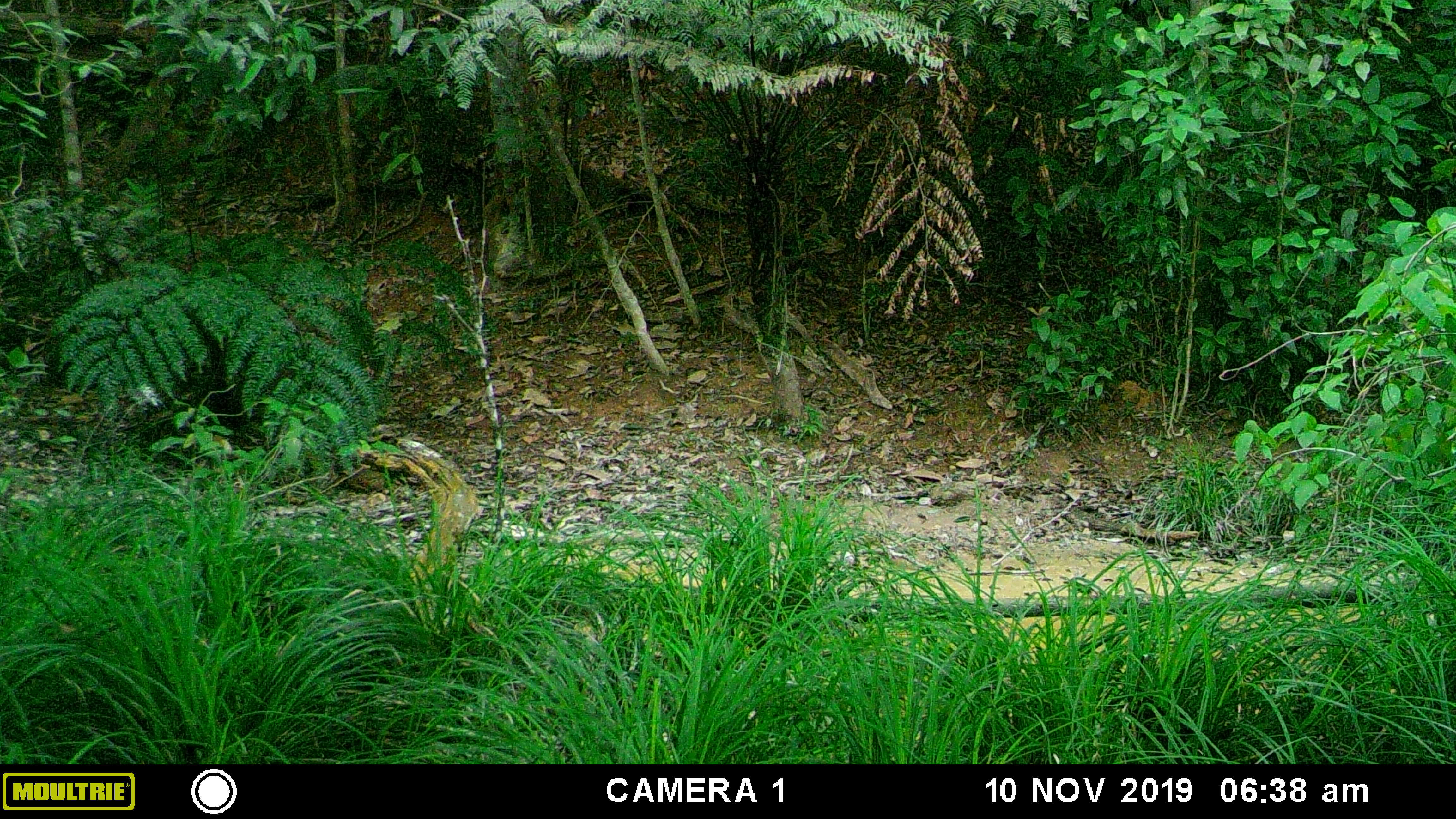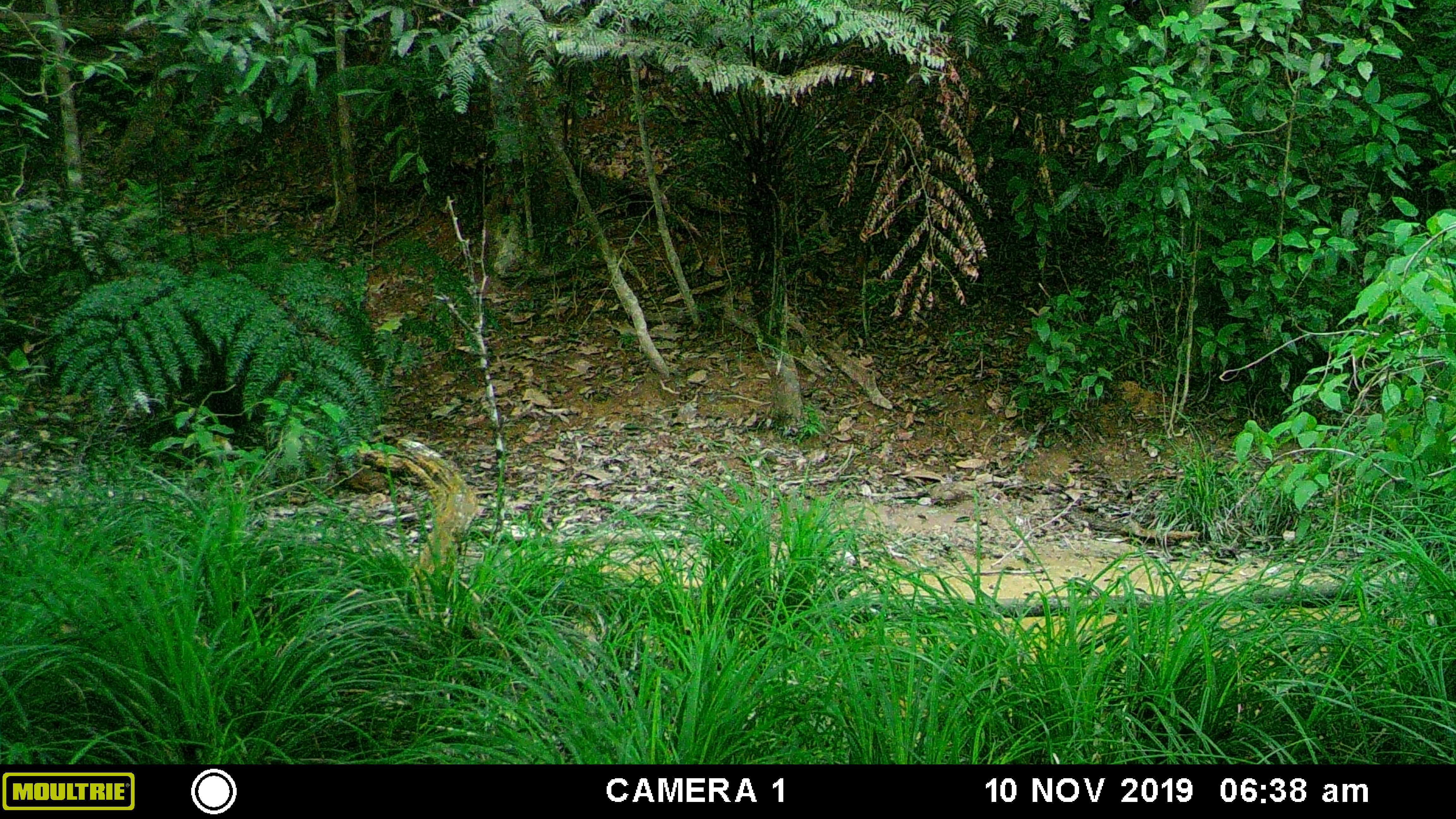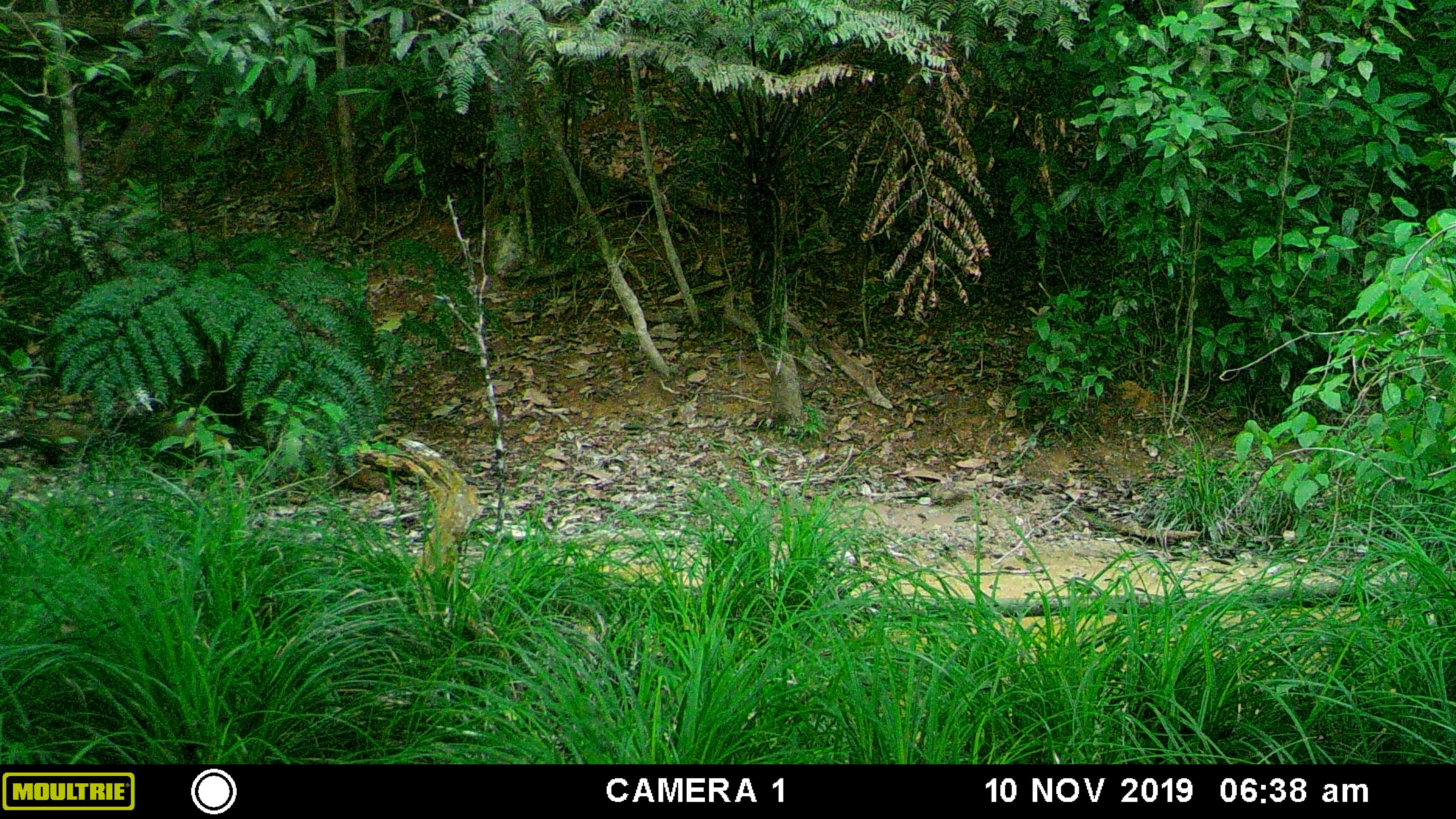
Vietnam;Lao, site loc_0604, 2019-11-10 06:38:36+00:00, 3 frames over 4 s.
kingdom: Animalia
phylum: Chordata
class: Mammalia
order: Carnivora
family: Mustelidae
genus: Martes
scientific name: Martes flavigula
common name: yellow-throated marten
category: yellow throated marten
Yellow throated marten (yellow-throated marten) (Martes flavigula). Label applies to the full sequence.